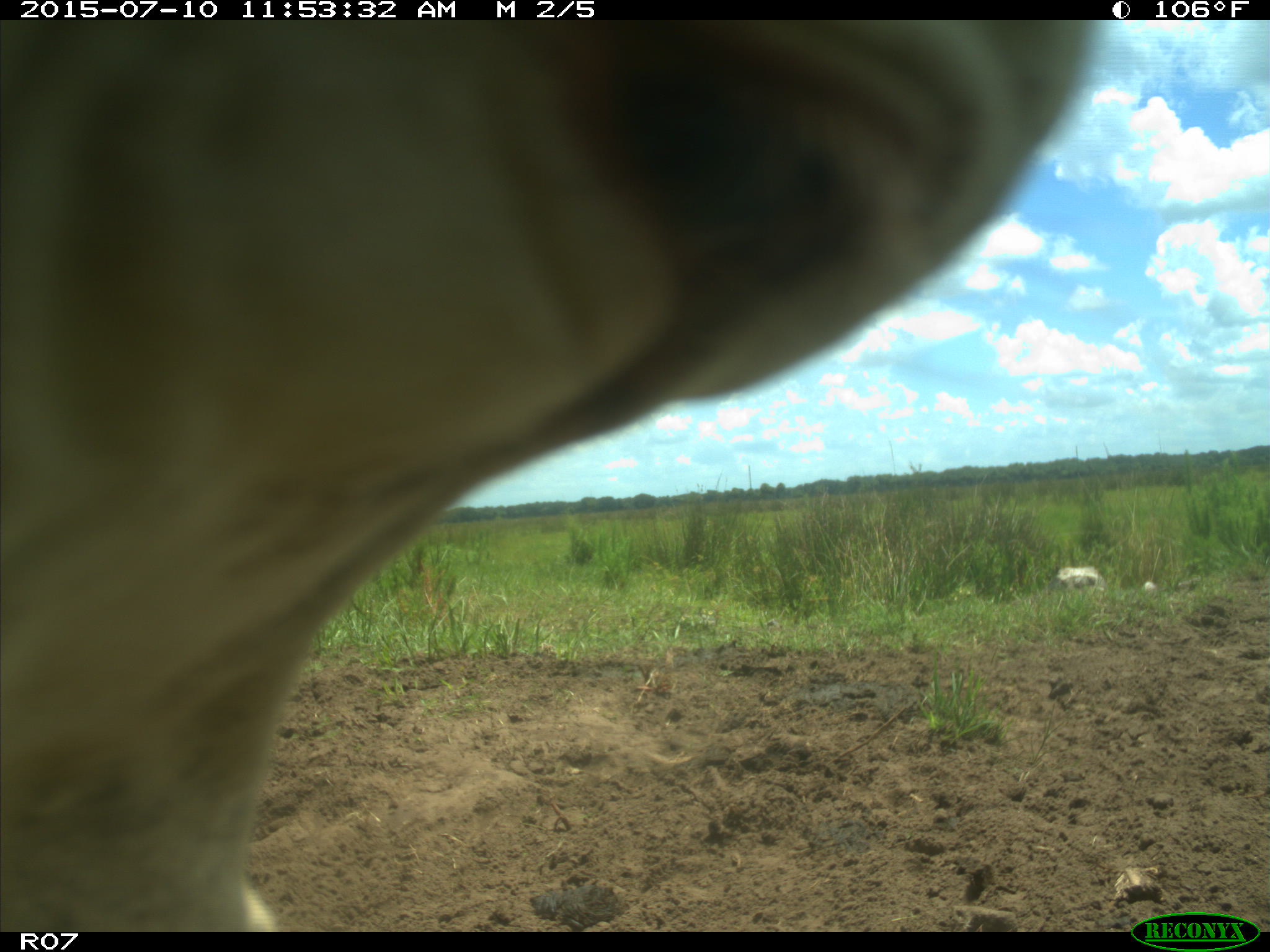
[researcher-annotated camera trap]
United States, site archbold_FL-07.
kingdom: Animalia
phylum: Chordata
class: Mammalia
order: Artiodactyla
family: Bovidae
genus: Bos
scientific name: Bos taurus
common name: domestic cow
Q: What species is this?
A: Bos taurus (domestic cow).